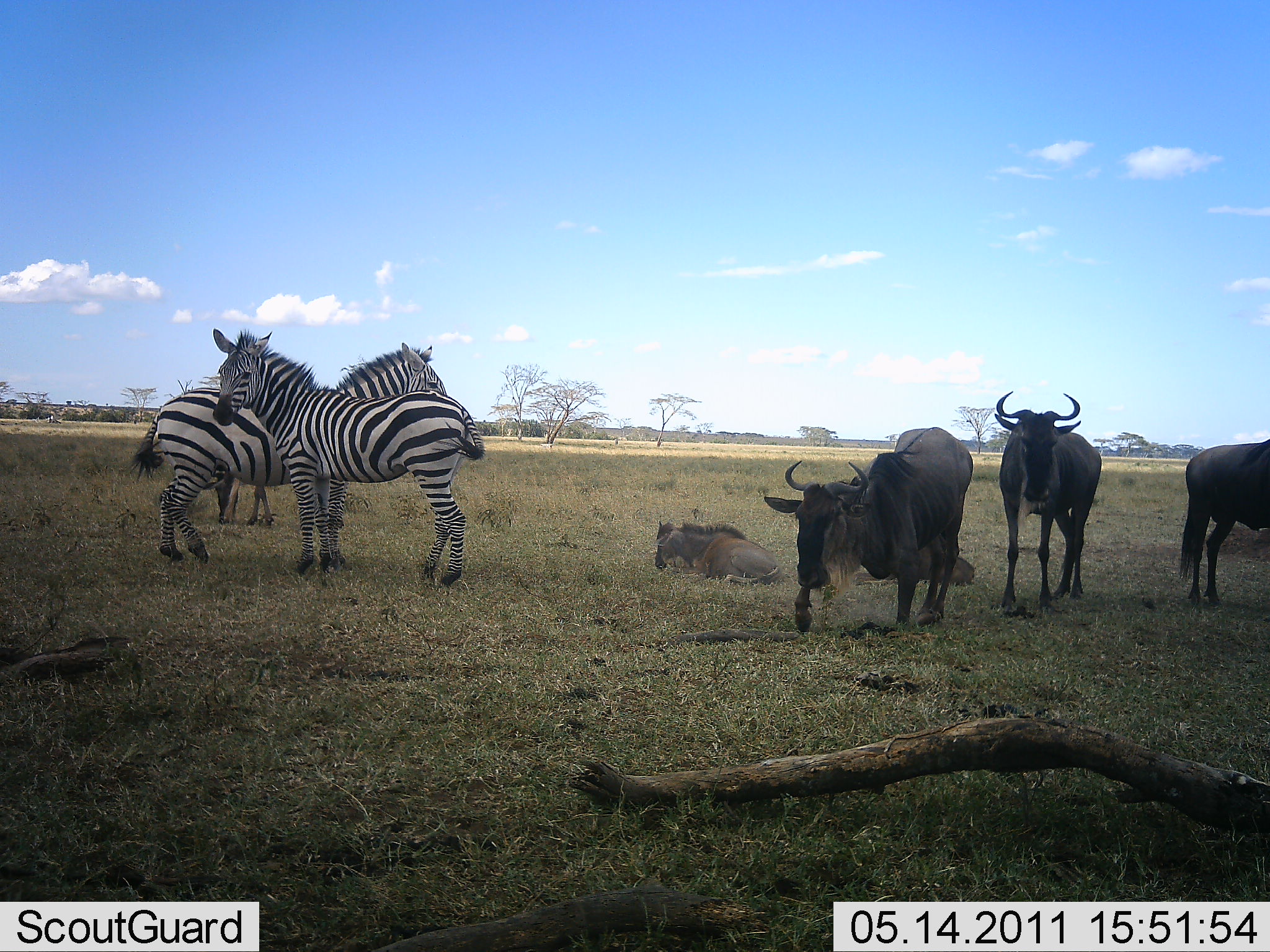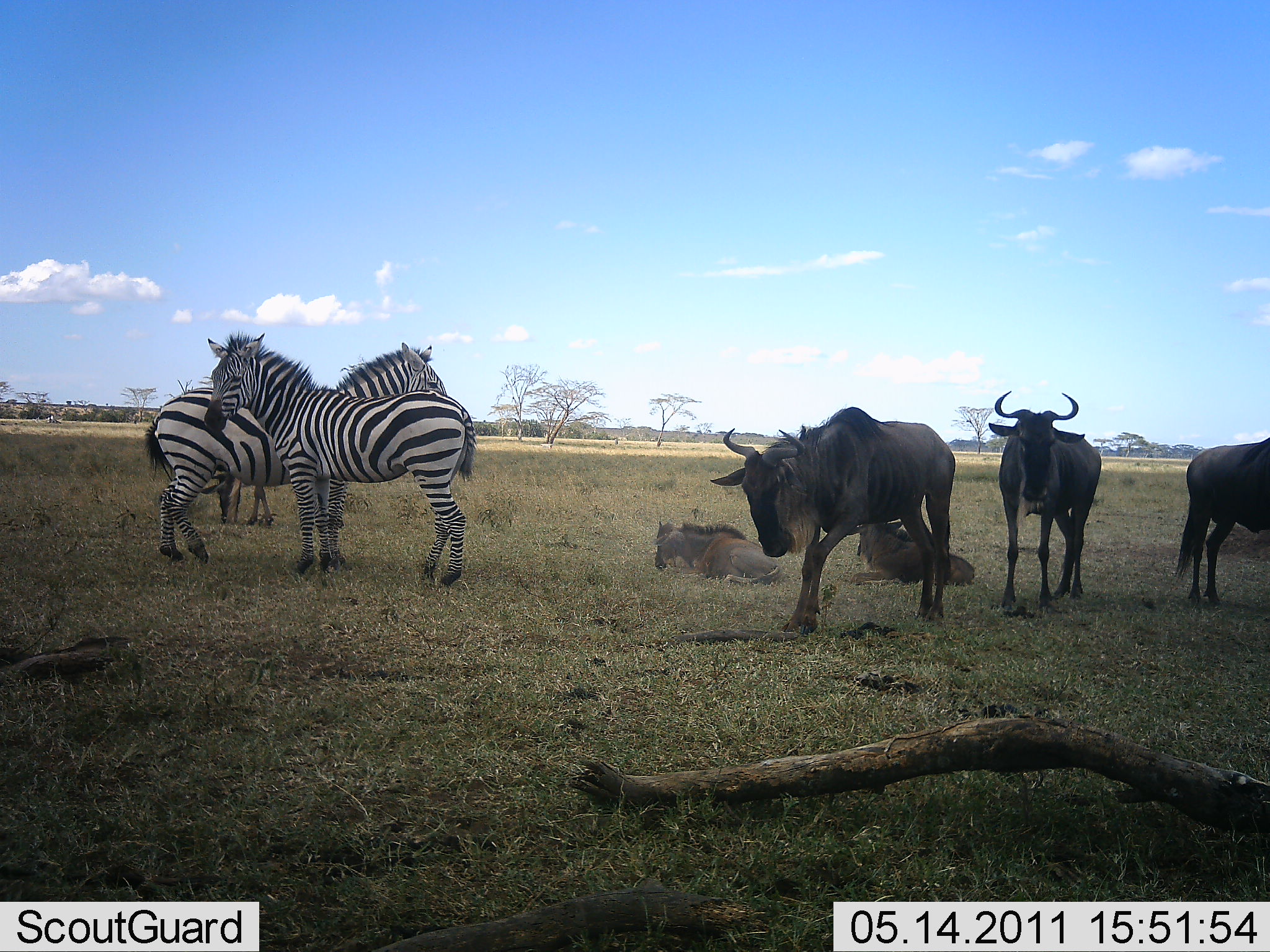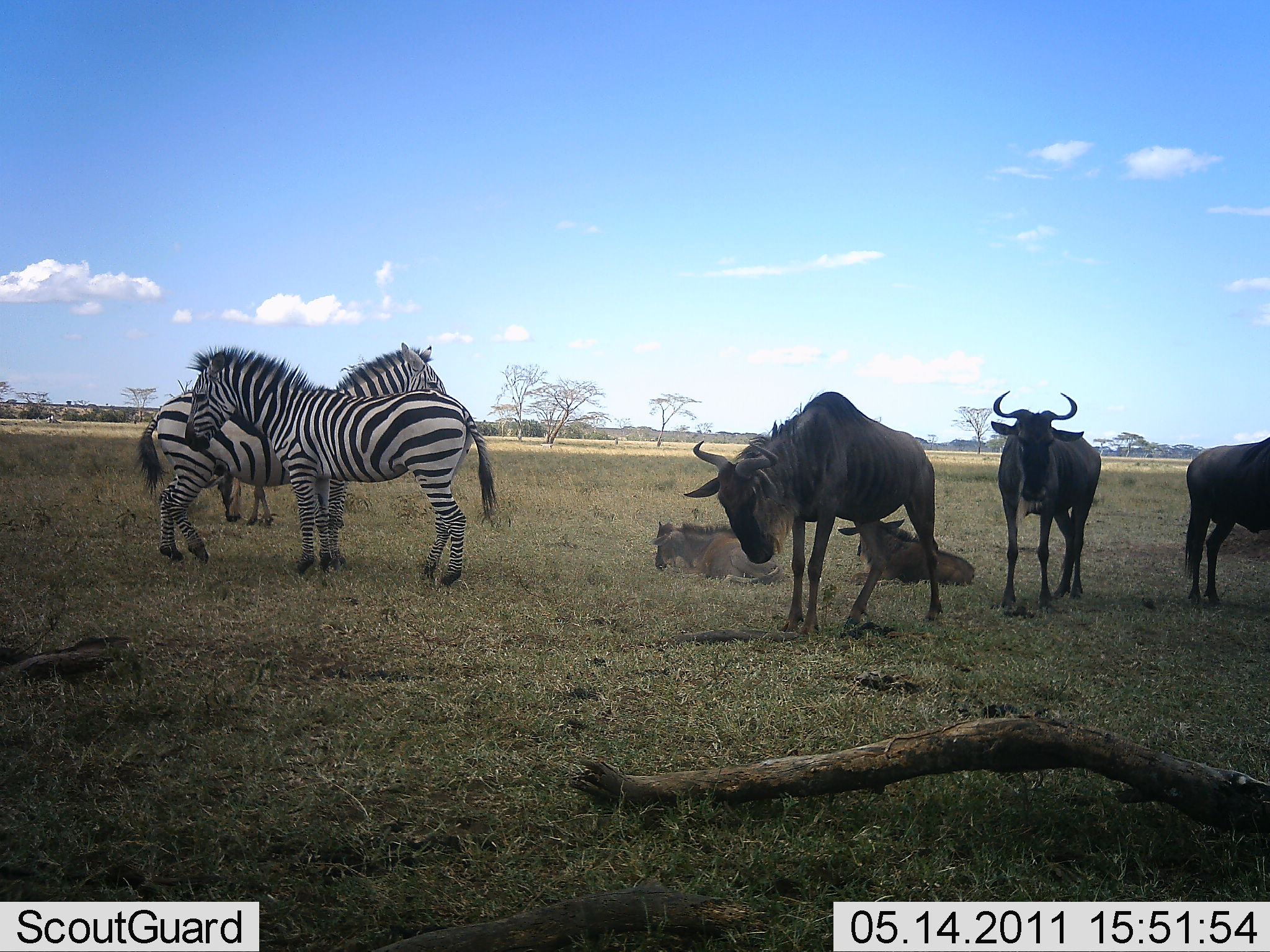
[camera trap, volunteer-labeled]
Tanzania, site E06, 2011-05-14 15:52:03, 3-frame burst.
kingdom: Animalia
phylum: Chordata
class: Mammalia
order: Artiodactyla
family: Bovidae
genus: Connochaetes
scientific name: Connochaetes taurinus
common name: blue wildebeest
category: wildebeest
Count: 6.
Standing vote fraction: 90%.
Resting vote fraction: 90%.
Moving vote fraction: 30%.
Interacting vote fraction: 10%.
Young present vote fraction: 30%.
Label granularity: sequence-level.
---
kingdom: Animalia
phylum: Chordata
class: Mammalia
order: Perissodactyla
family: Equidae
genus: Equus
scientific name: Equus quagga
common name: plains zebra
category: zebra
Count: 2.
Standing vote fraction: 100%.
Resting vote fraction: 0%.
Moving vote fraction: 0%.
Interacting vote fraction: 0%.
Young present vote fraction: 0%.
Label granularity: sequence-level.